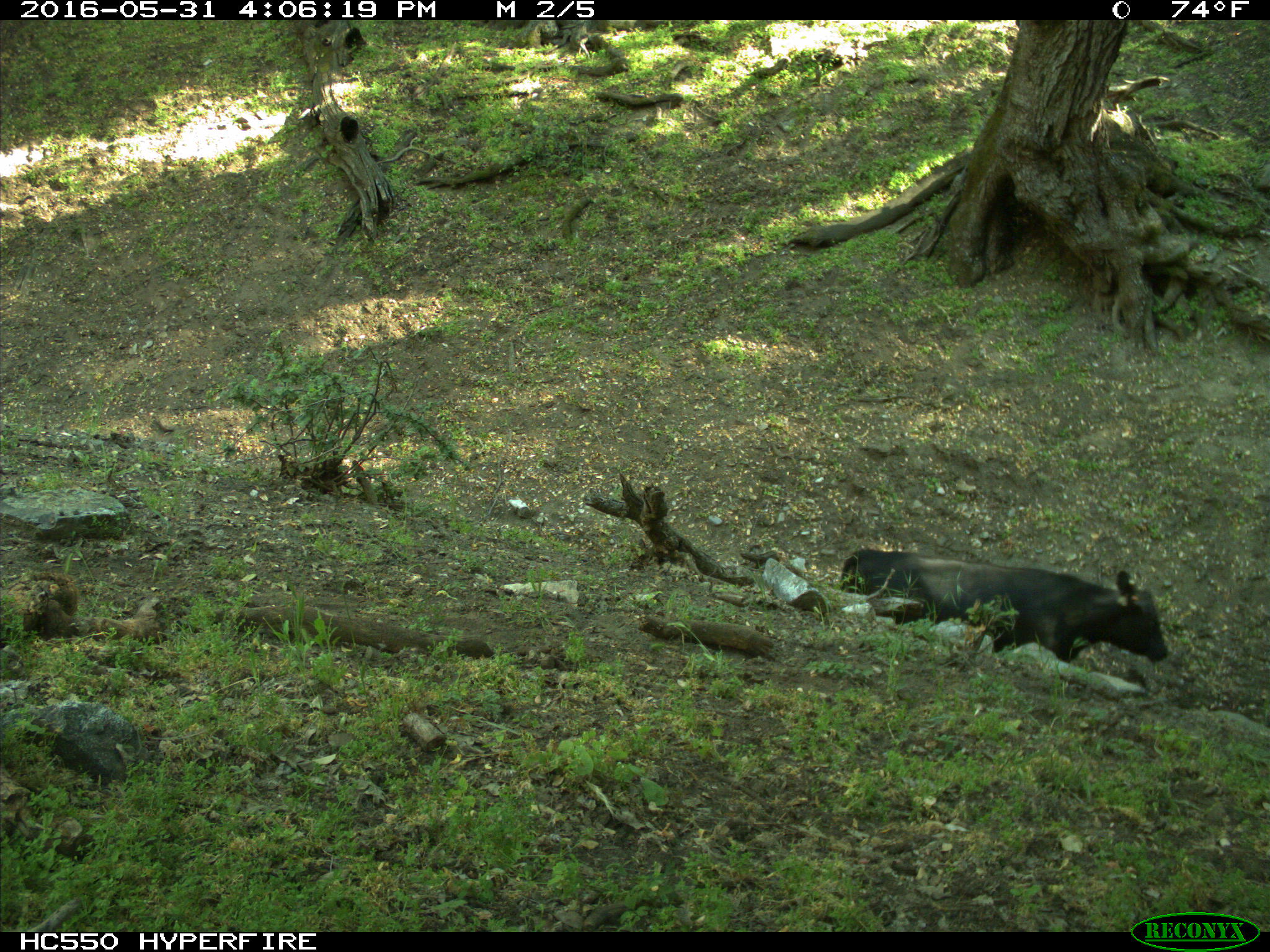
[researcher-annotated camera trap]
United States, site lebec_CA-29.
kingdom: Animalia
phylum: Chordata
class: Mammalia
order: Artiodactyla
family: Bovidae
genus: Bos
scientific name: Bos taurus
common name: domestic cow